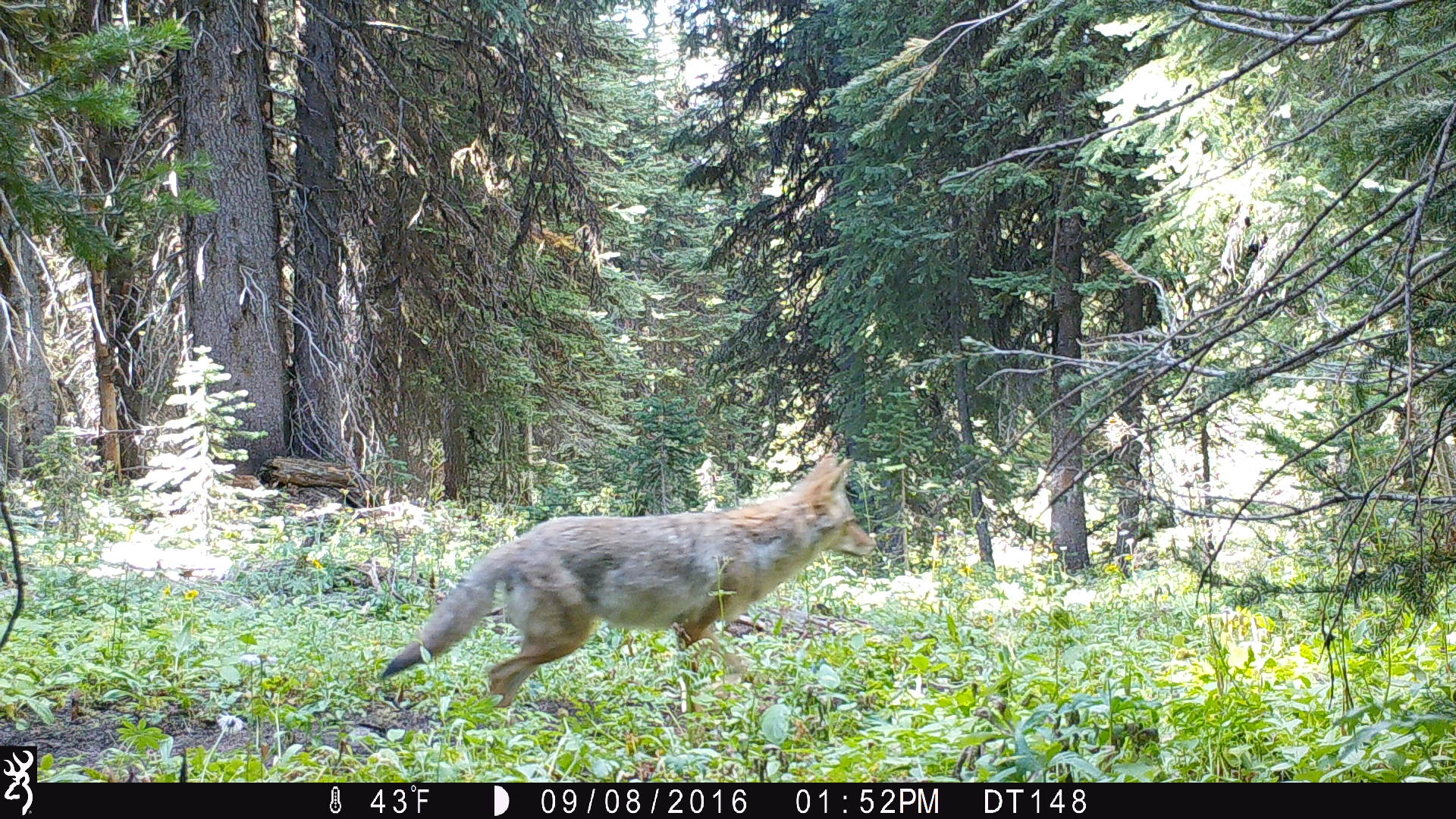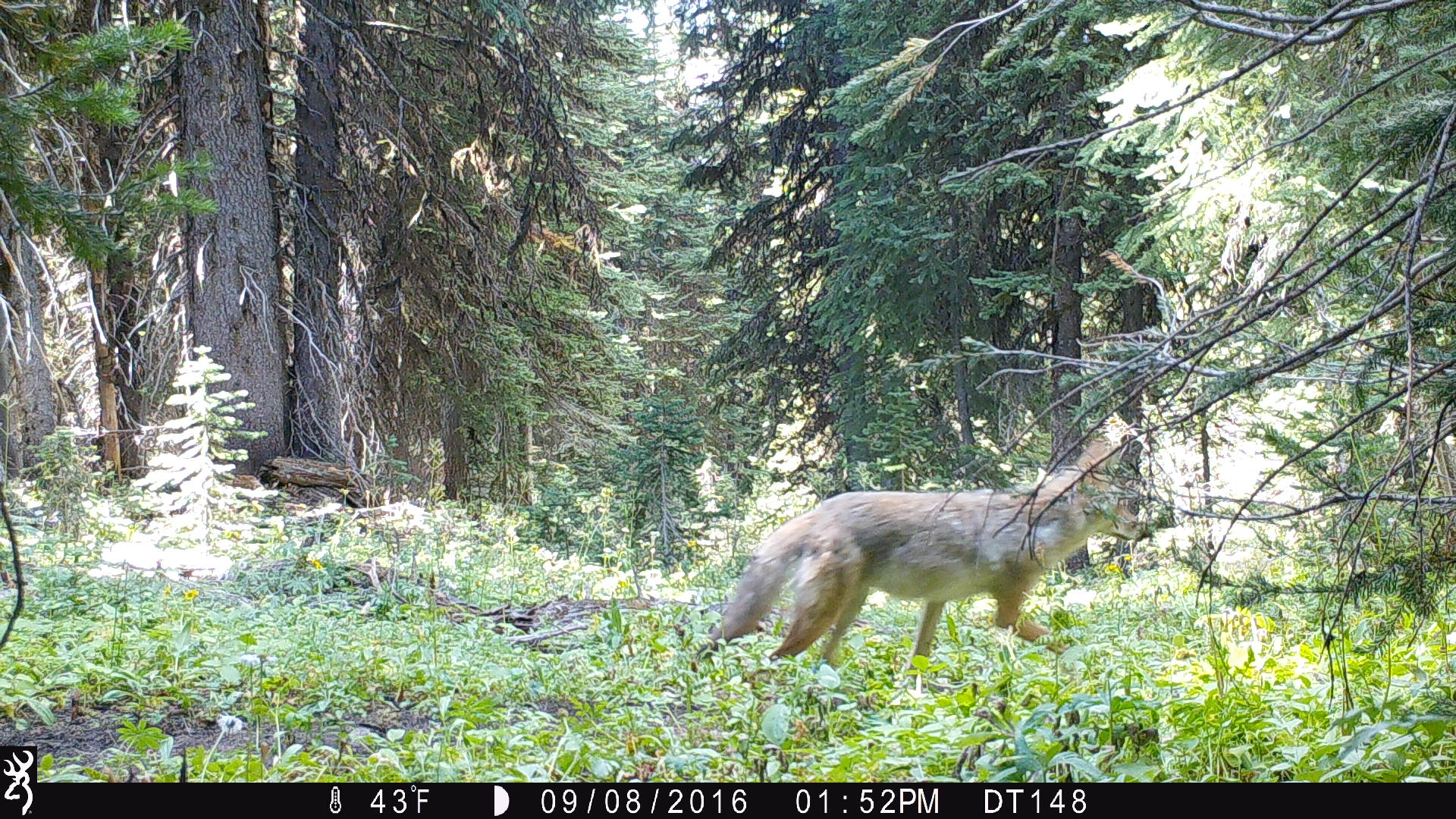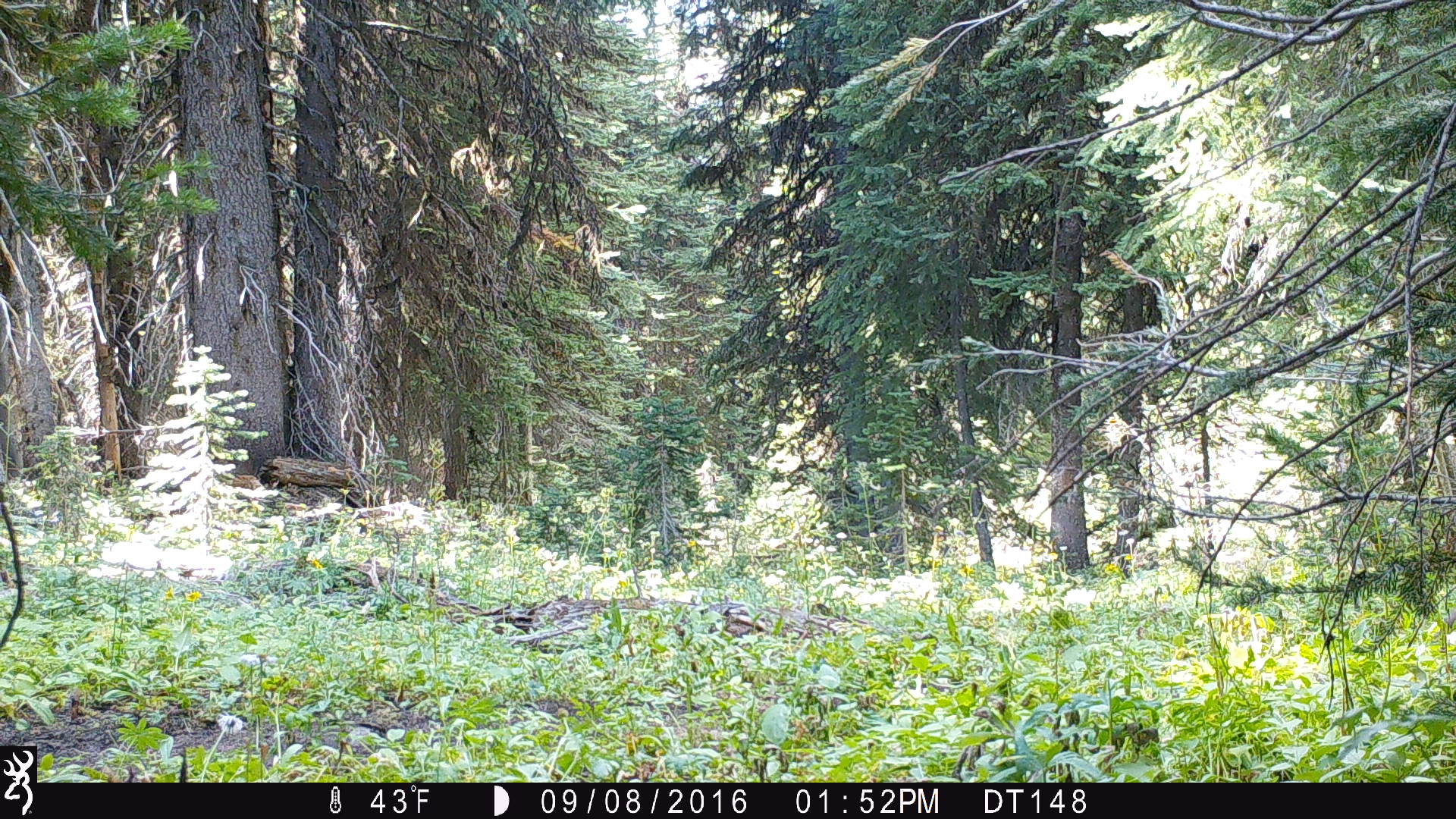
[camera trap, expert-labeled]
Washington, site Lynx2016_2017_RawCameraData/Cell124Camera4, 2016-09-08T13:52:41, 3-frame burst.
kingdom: Animalia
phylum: Chordata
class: Mammalia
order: Carnivora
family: Canidae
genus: Canis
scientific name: Canis latrans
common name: coyote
Canis latrans (coyote). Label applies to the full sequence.